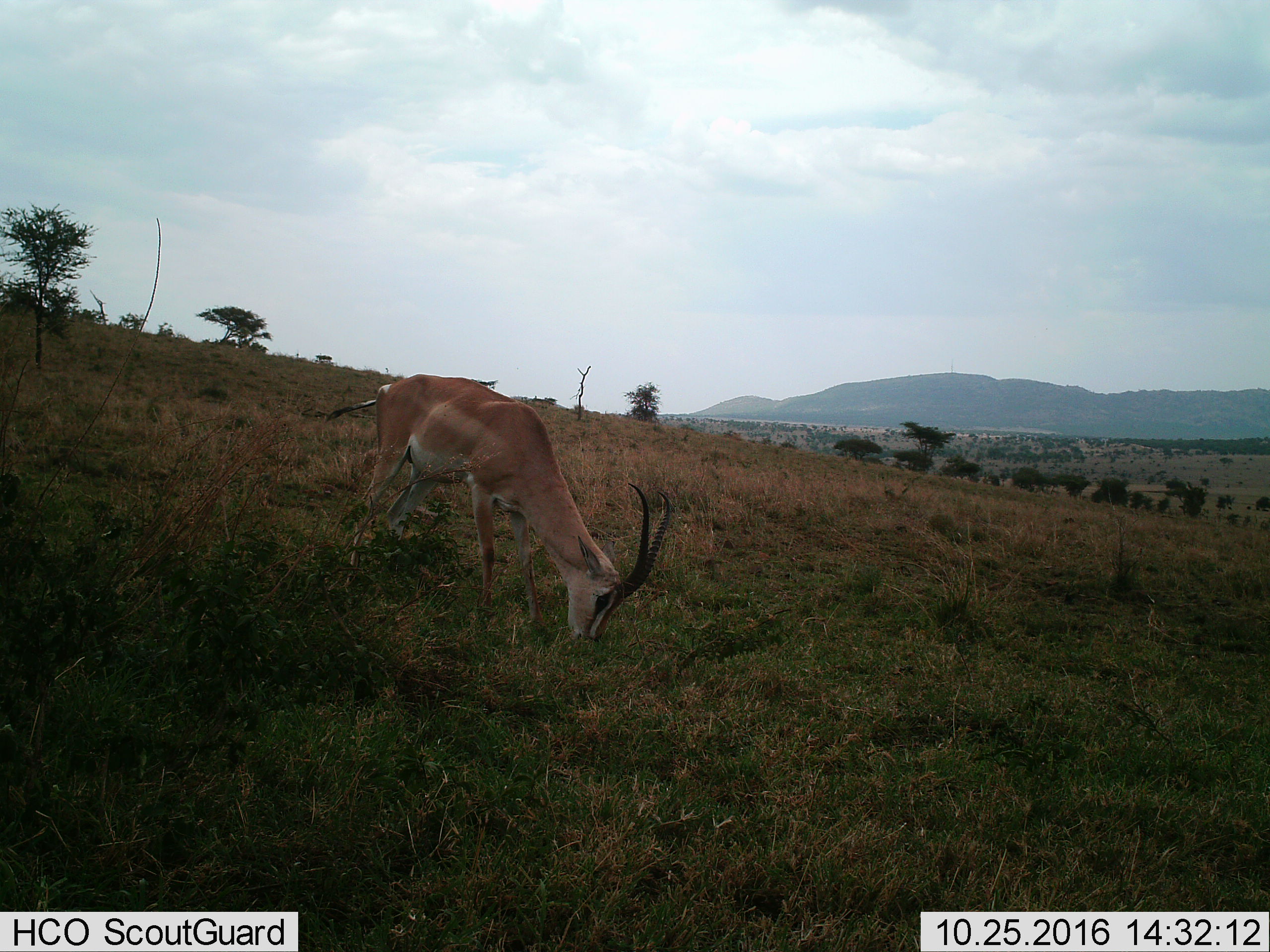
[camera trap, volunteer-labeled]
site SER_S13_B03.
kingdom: Animalia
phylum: Chordata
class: Mammalia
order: Artiodactyla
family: Bovidae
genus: Nanger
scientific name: Nanger granti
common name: grant's gazelle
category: gazellegrants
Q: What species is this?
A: Gazellegrants (grant's gazelle) (Nanger granti).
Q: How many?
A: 1.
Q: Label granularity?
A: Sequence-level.